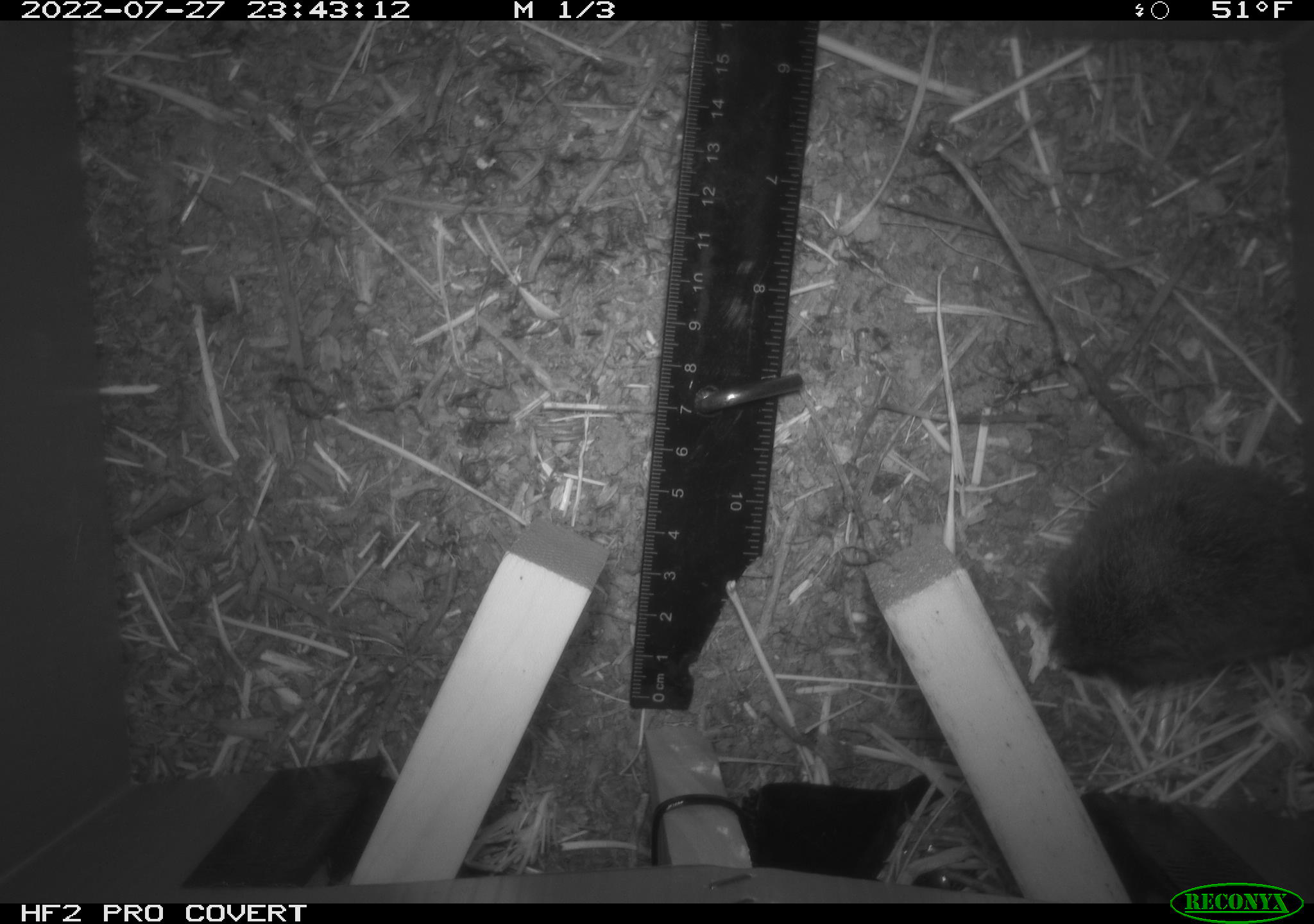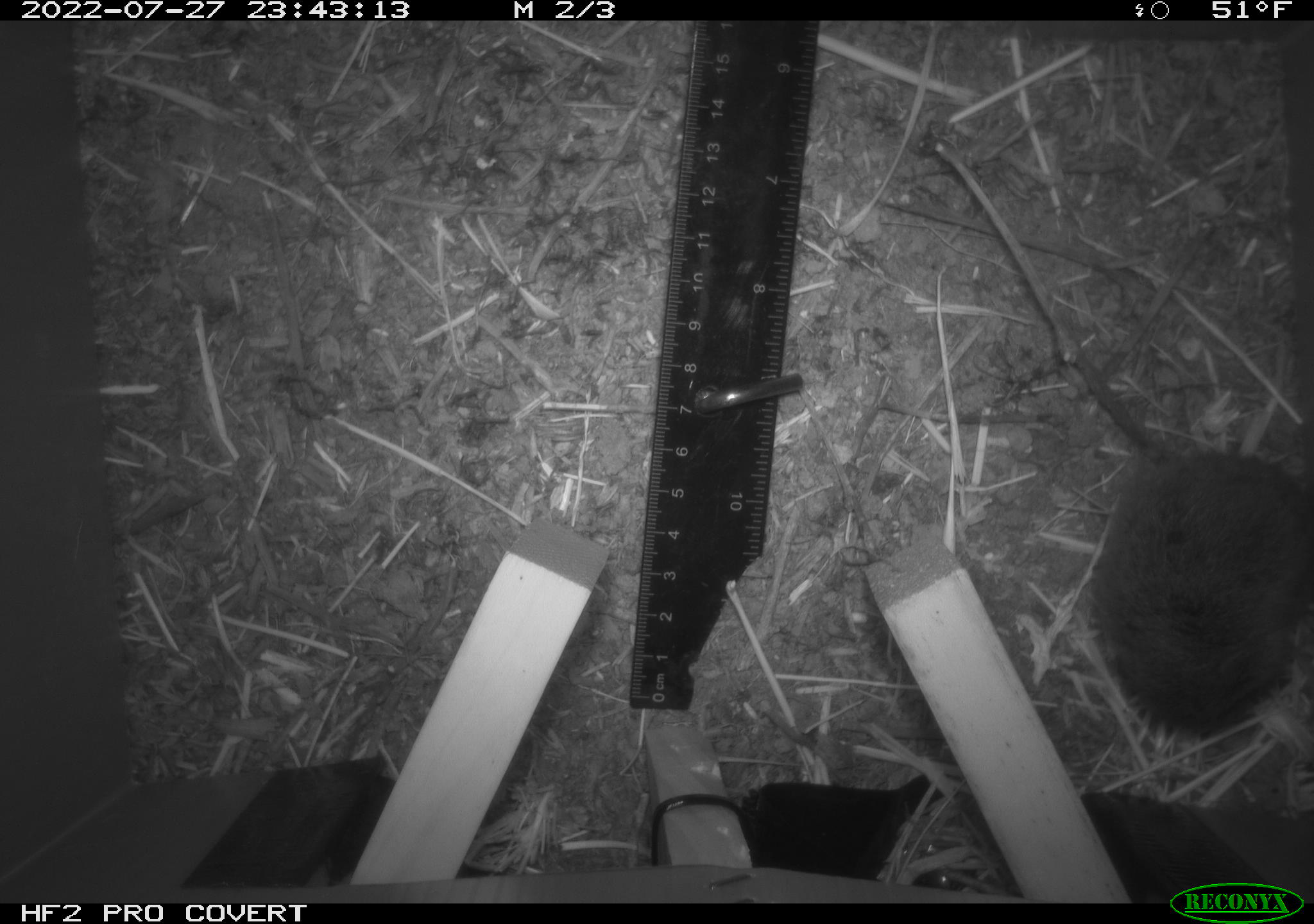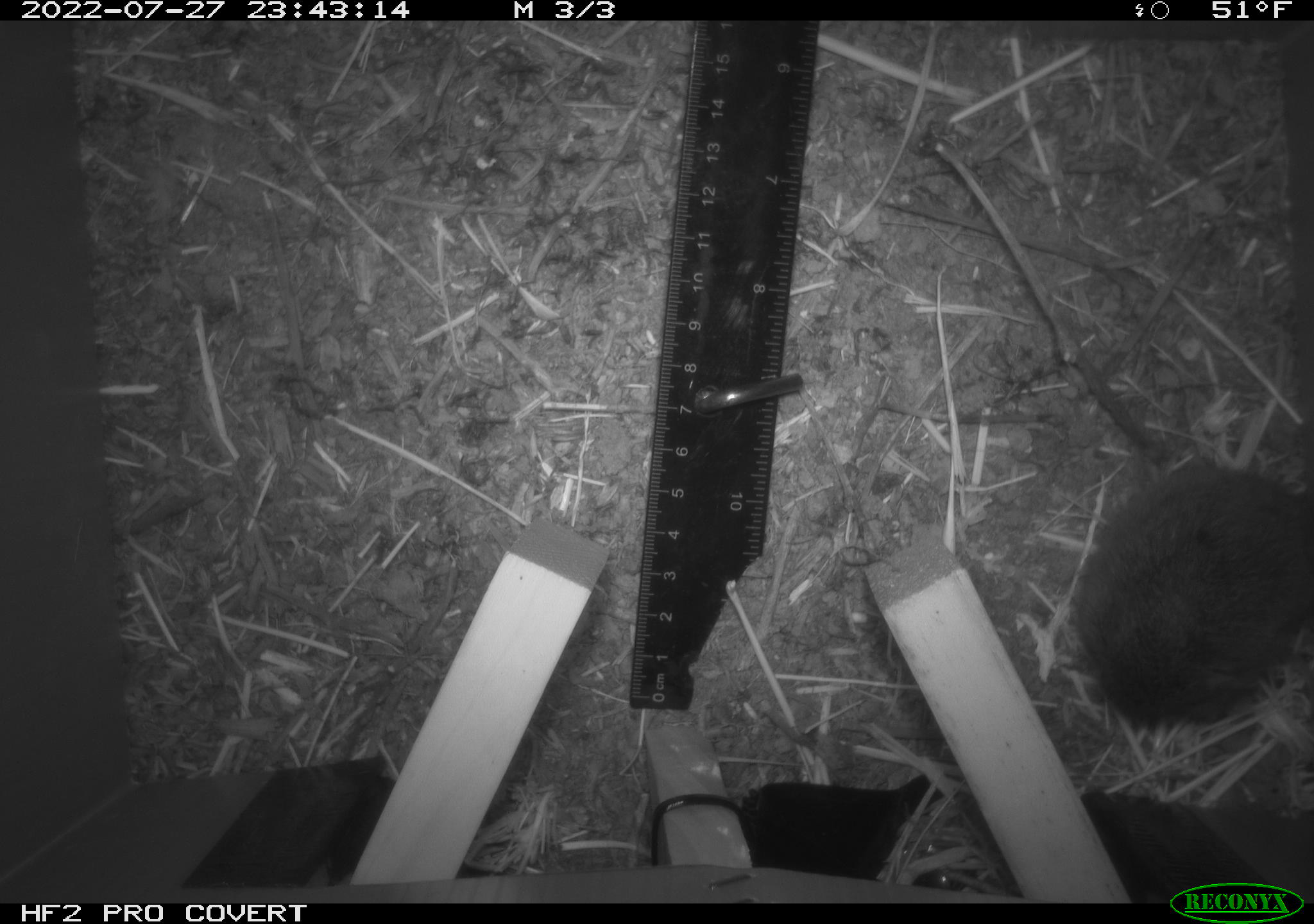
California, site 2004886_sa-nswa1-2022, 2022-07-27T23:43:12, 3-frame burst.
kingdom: Animalia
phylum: Chordata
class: Mammalia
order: Rodentia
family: Cricetidae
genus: Microtus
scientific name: Microtus californicus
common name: california vole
California vole (Microtus californicus).